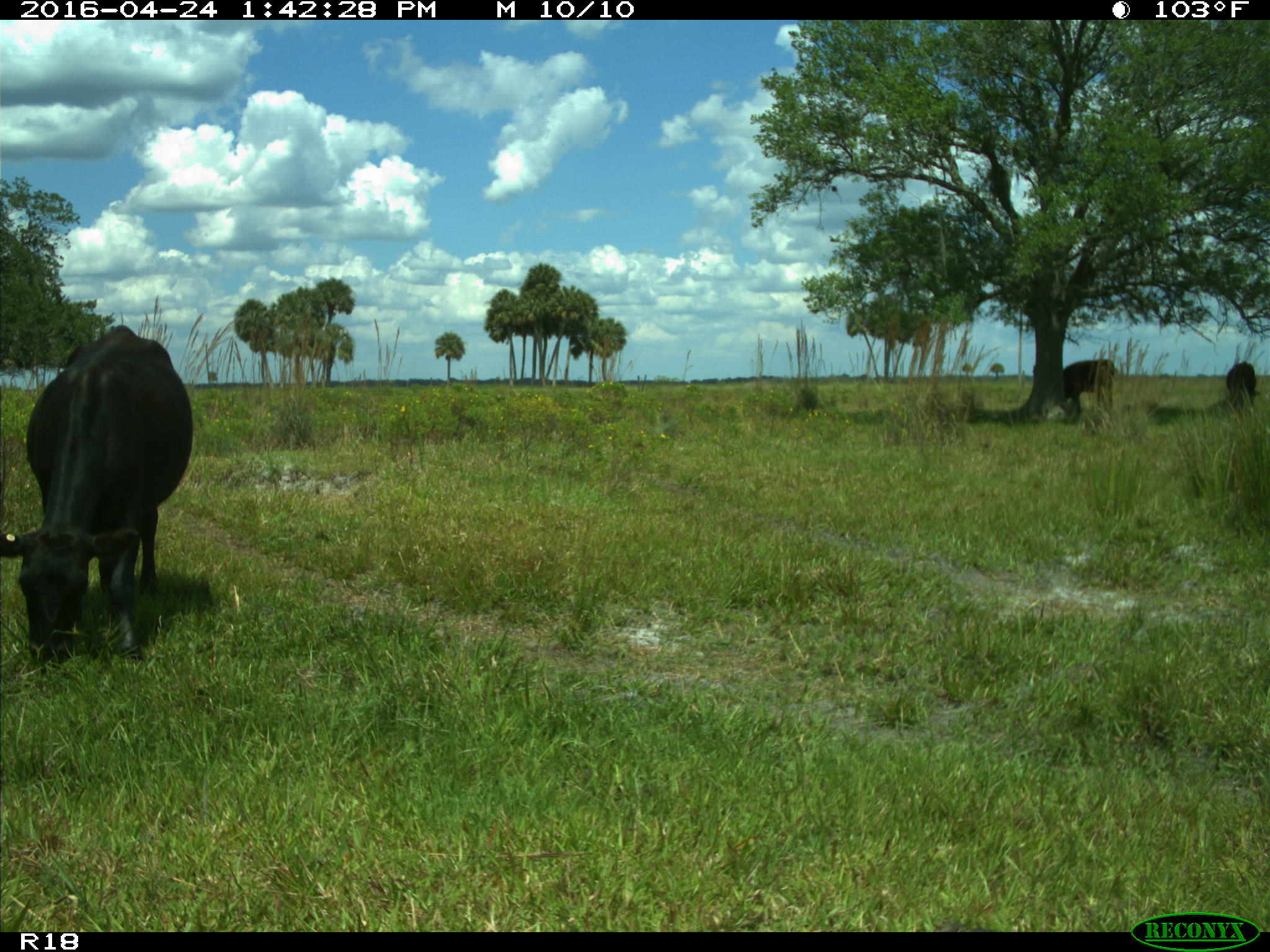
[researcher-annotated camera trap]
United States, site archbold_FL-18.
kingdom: Animalia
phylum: Chordata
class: Mammalia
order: Artiodactyla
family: Bovidae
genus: Bos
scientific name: Bos taurus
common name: domestic cow